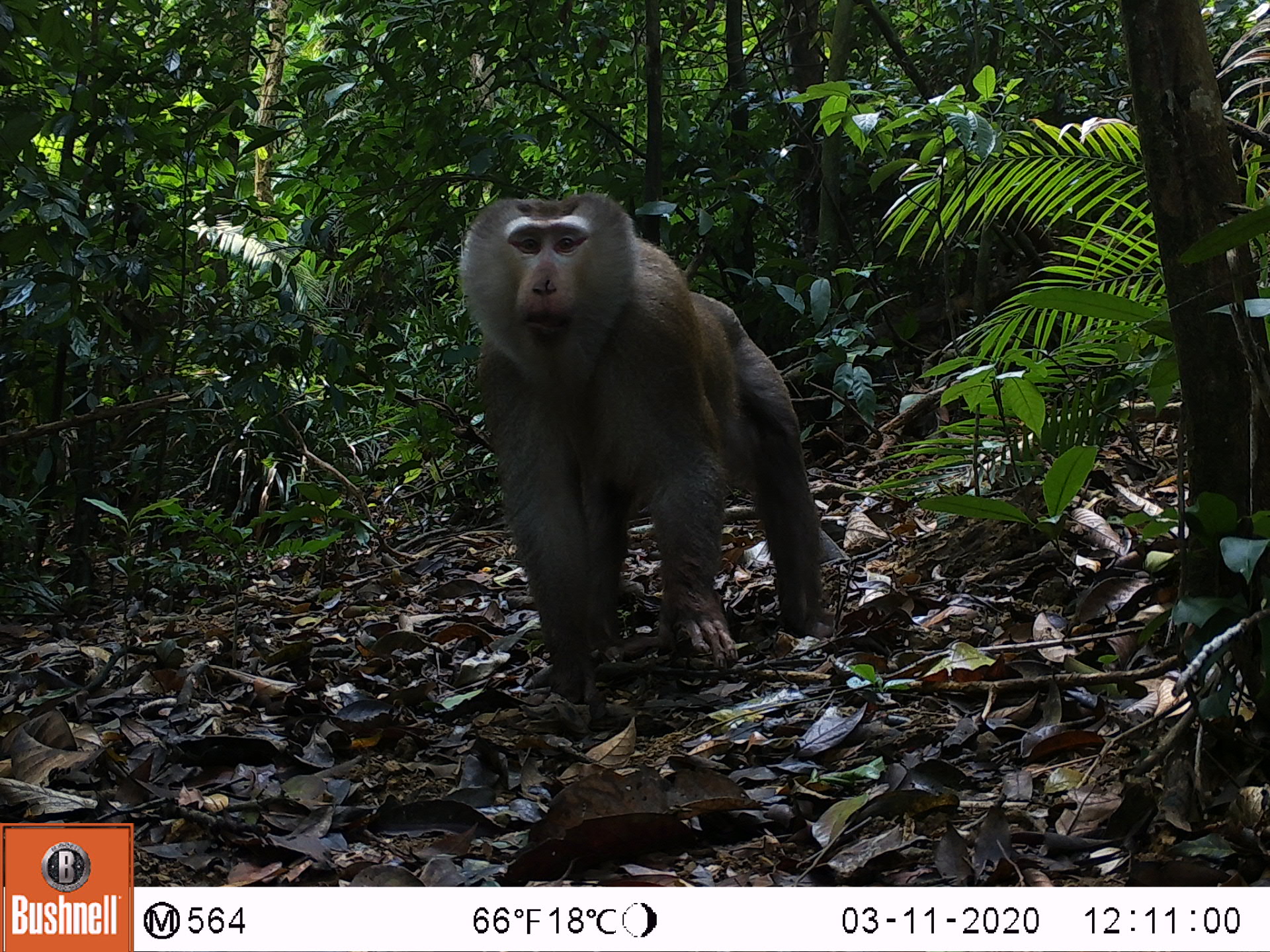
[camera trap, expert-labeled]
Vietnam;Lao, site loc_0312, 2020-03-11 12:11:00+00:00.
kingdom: Animalia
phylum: Chordata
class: Mammalia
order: Primates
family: Cercopithecidae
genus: Macaca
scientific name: Macaca nemestrina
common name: pig-tailed macaque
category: pig tailed macaque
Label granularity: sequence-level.